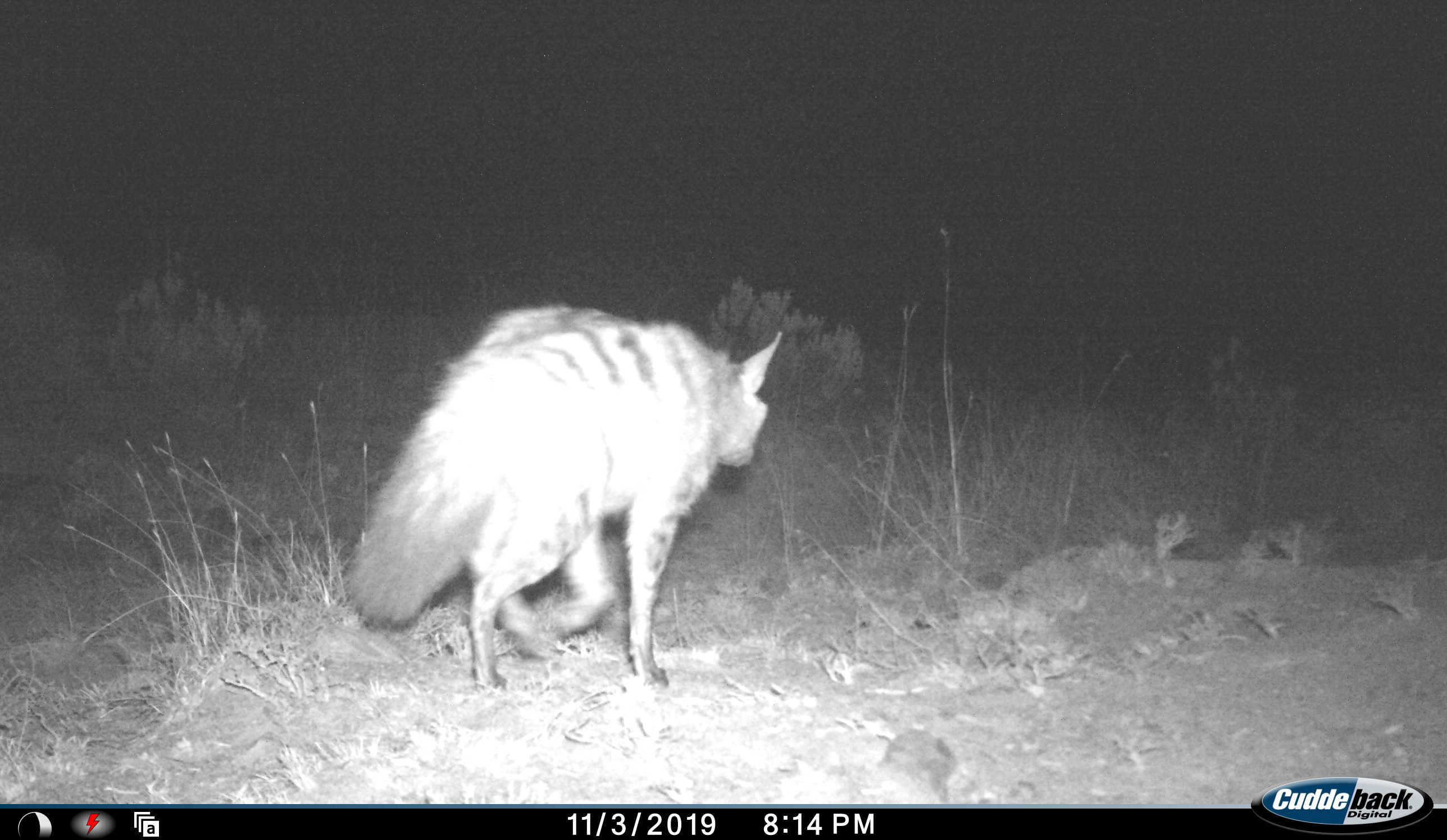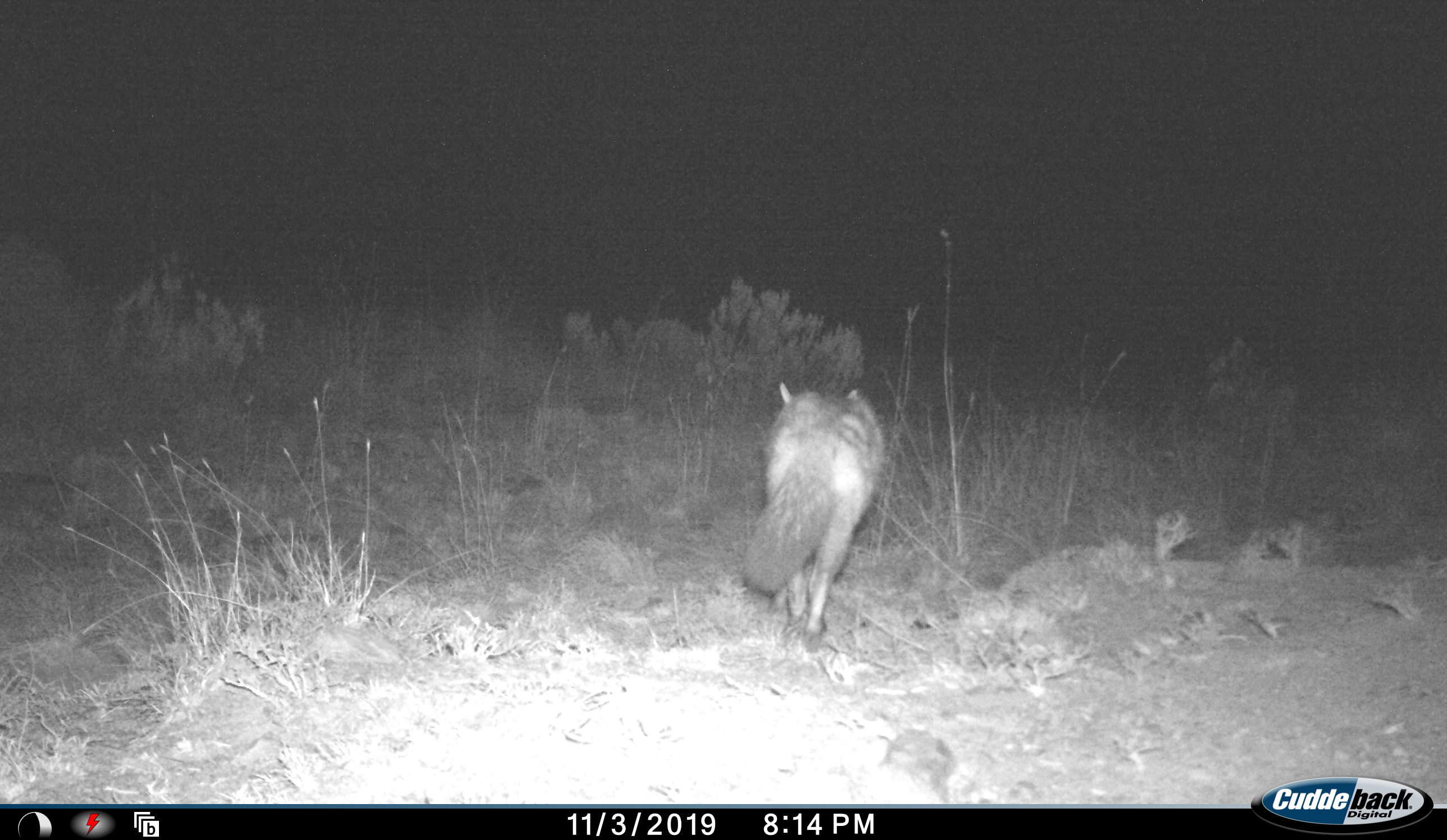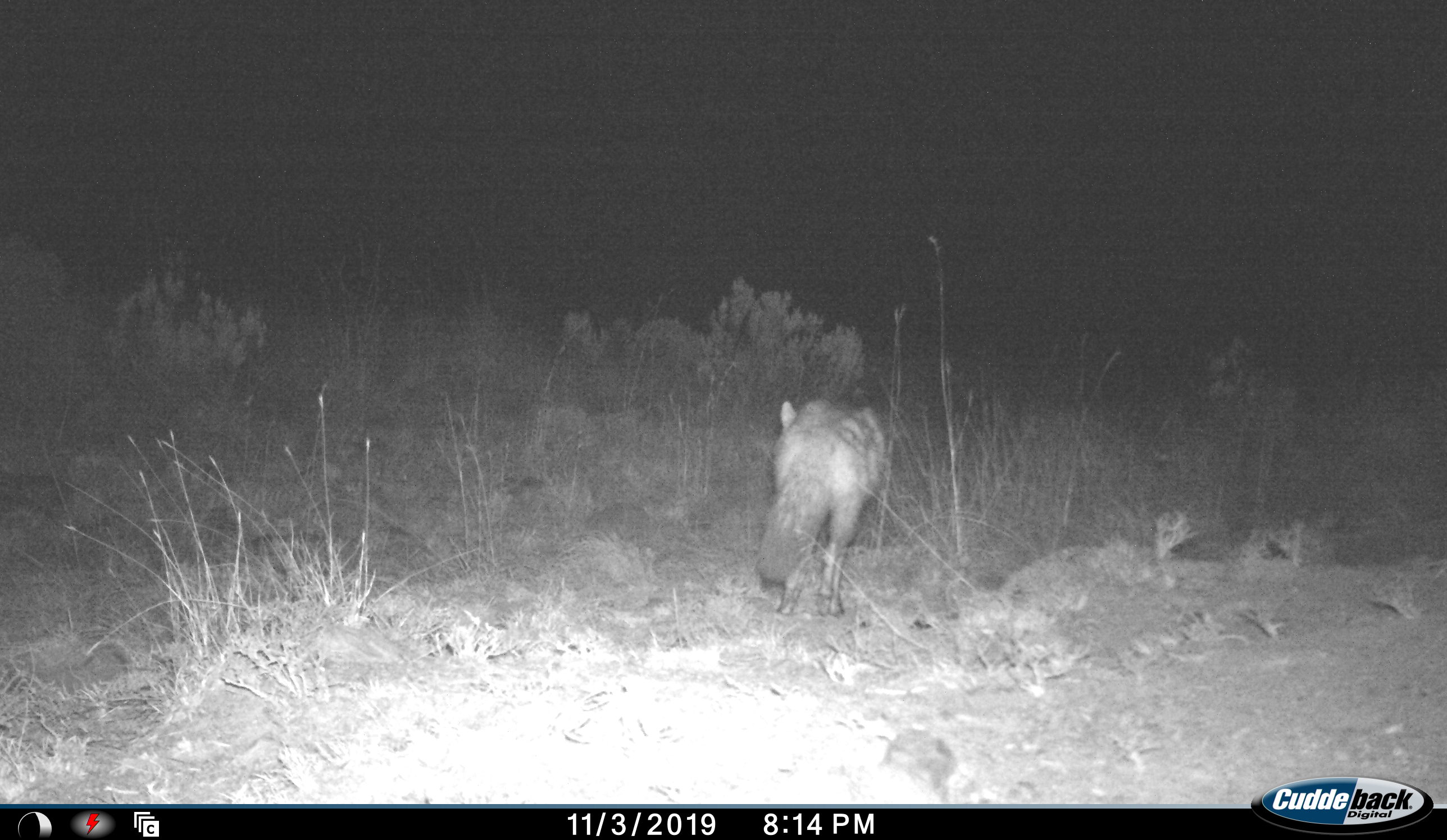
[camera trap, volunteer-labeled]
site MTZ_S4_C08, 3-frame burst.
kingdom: Animalia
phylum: Chordata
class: Mammalia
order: Carnivora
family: Hyaenidae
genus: Proteles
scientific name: Proteles cristatus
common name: aardwolf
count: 1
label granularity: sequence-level